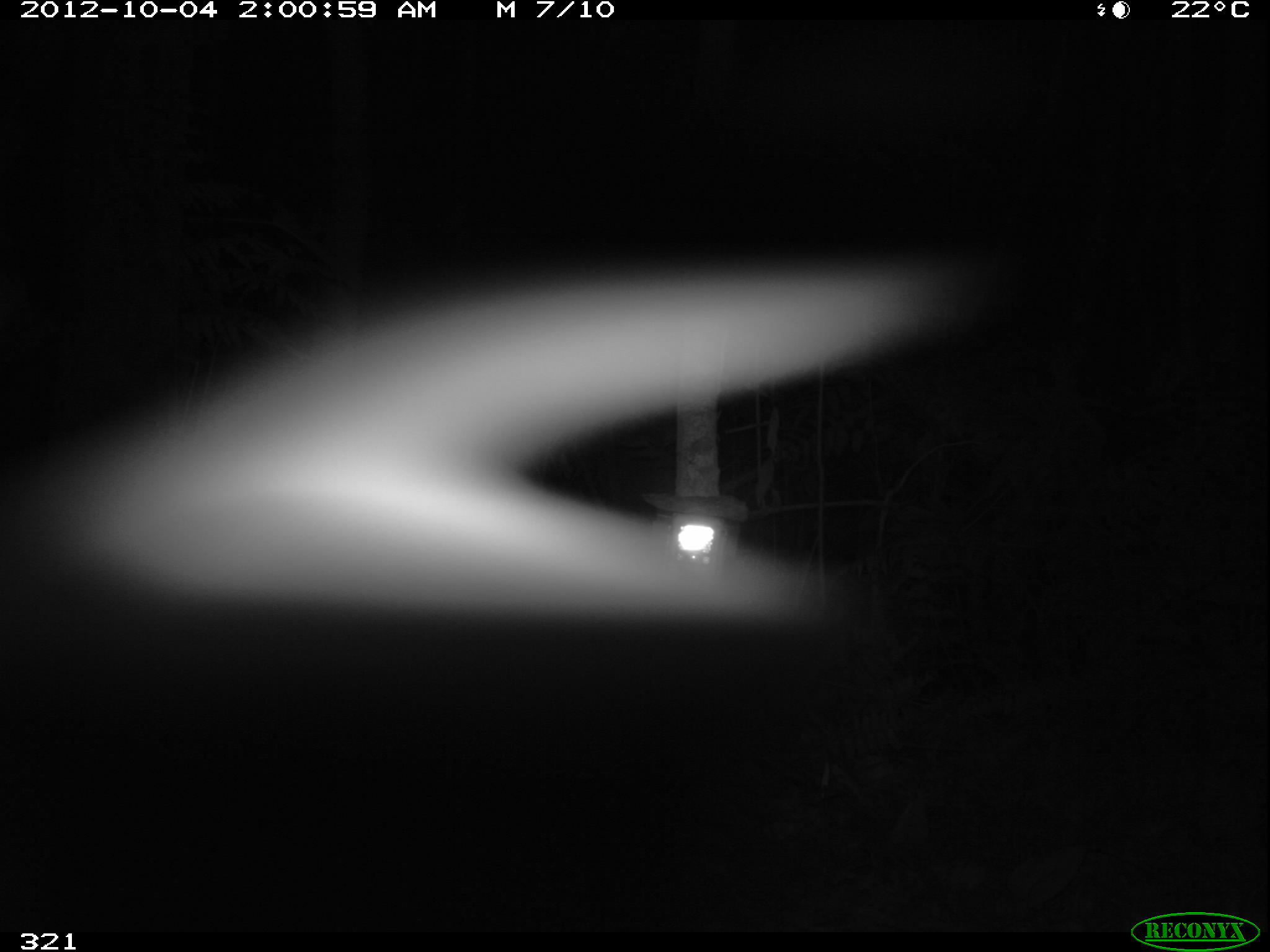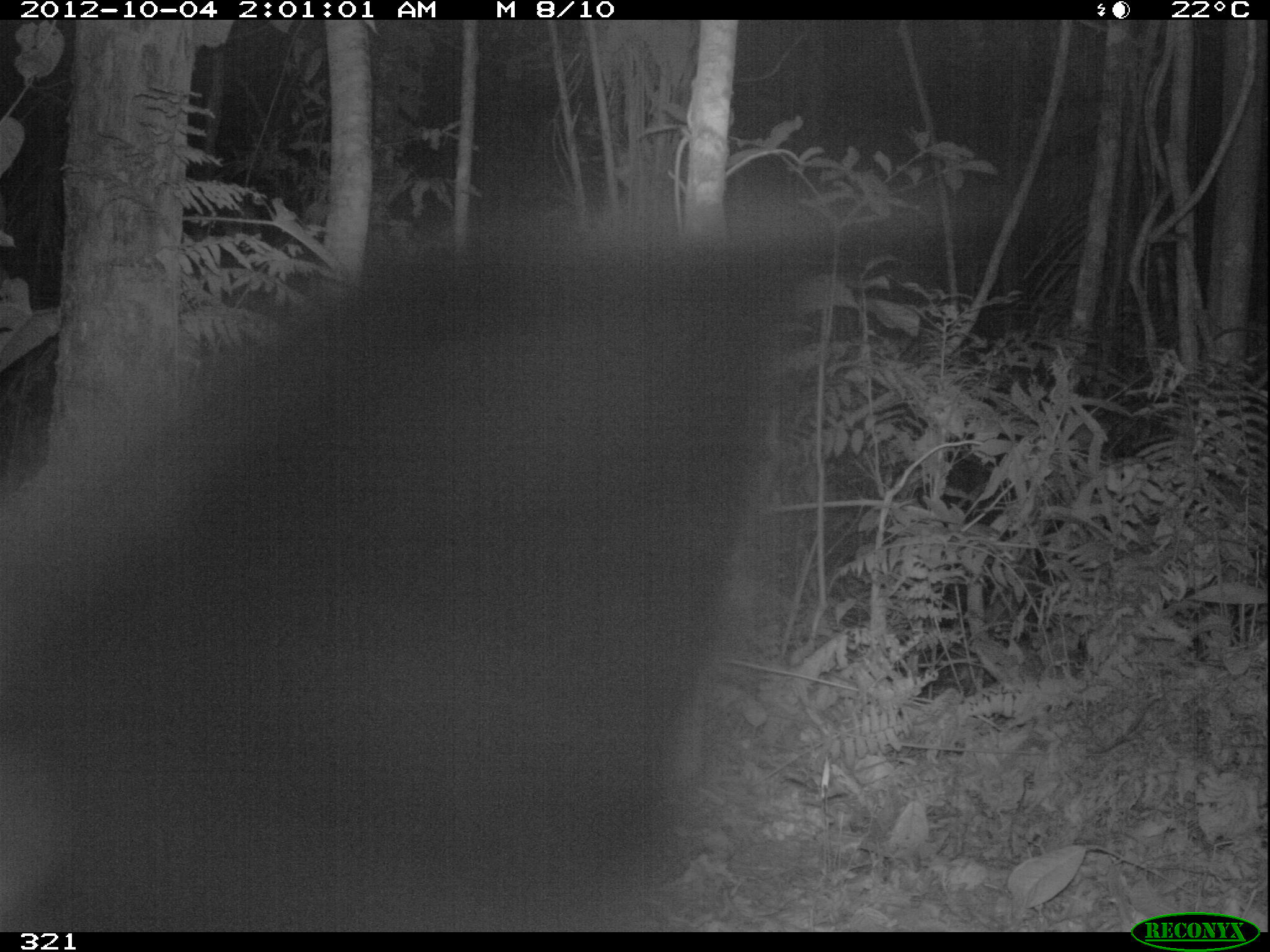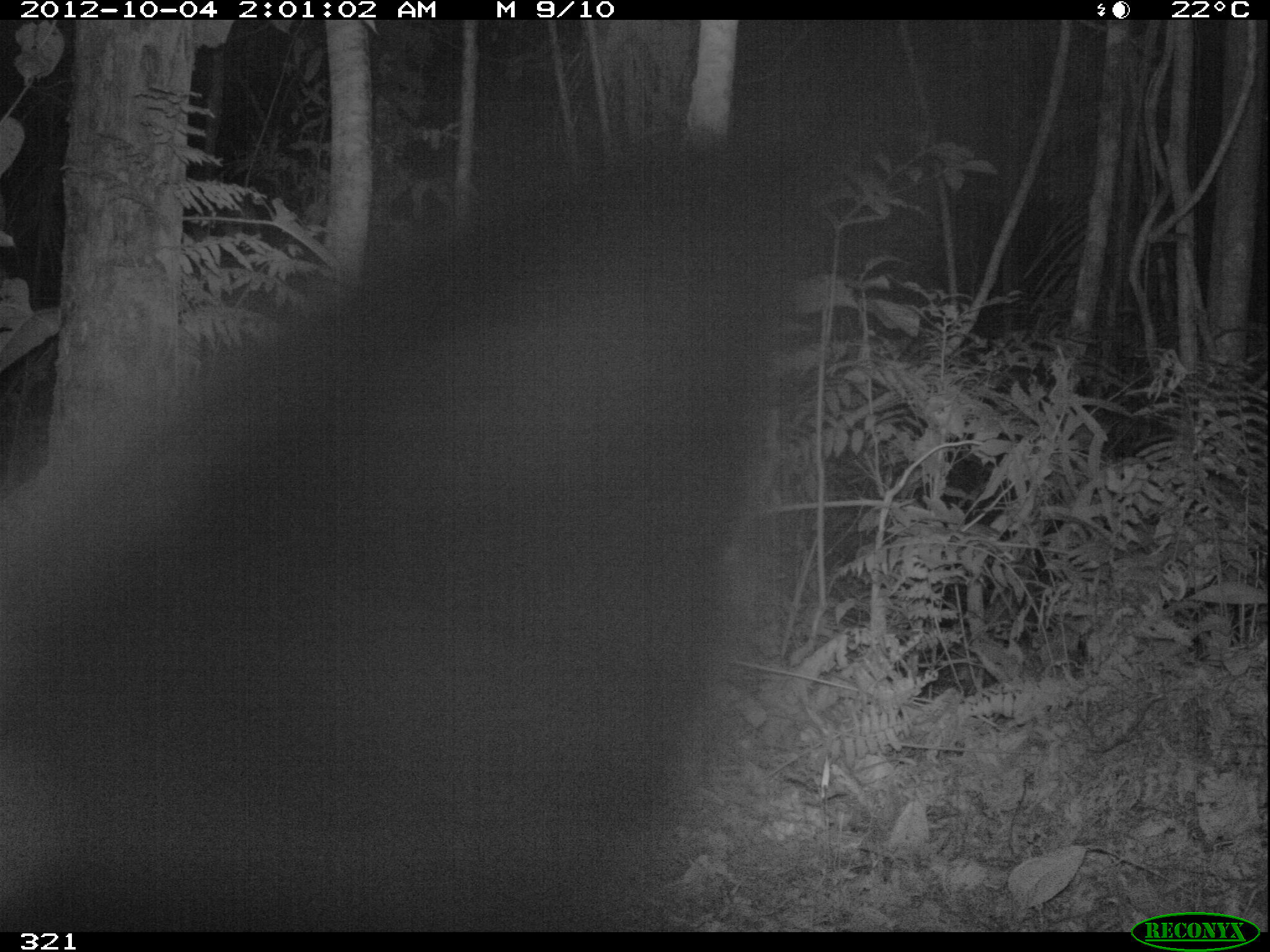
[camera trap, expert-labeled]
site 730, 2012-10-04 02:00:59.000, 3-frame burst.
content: unidentified animal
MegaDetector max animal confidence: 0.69